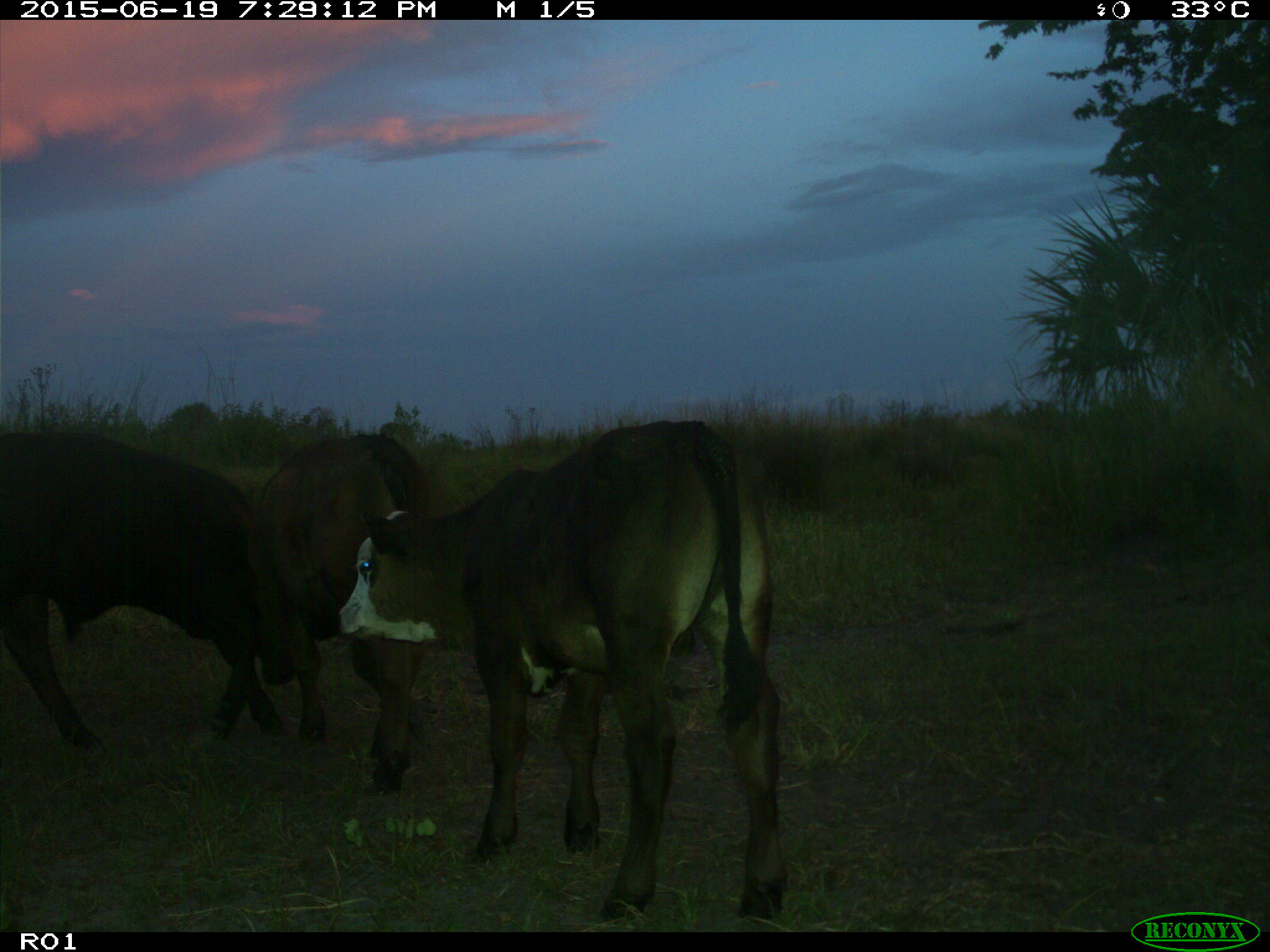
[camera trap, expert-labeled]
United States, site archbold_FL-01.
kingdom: Animalia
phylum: Chordata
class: Mammalia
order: Artiodactyla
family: Bovidae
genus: Bos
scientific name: Bos taurus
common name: domestic cow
Bos taurus (domestic cow).